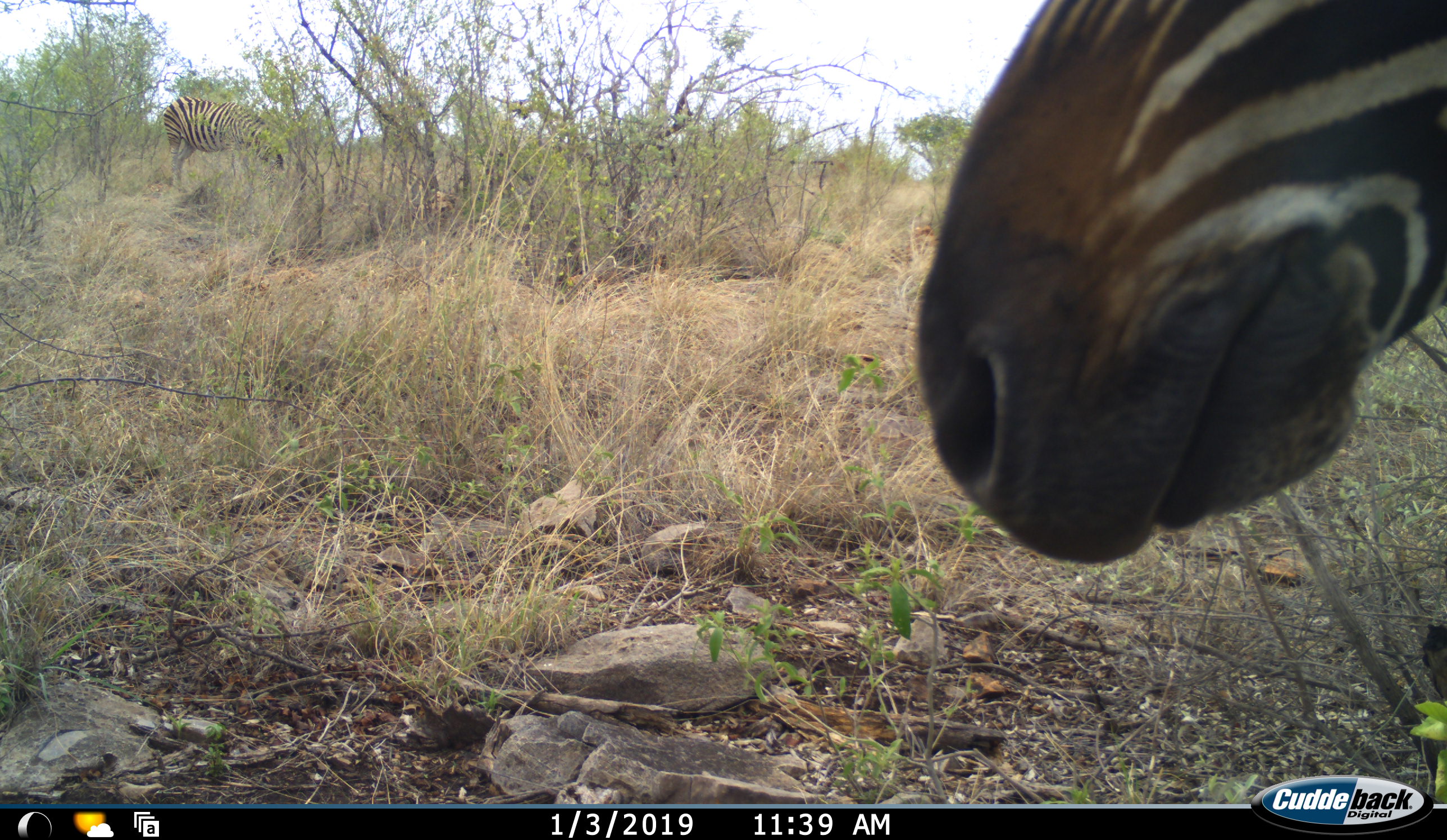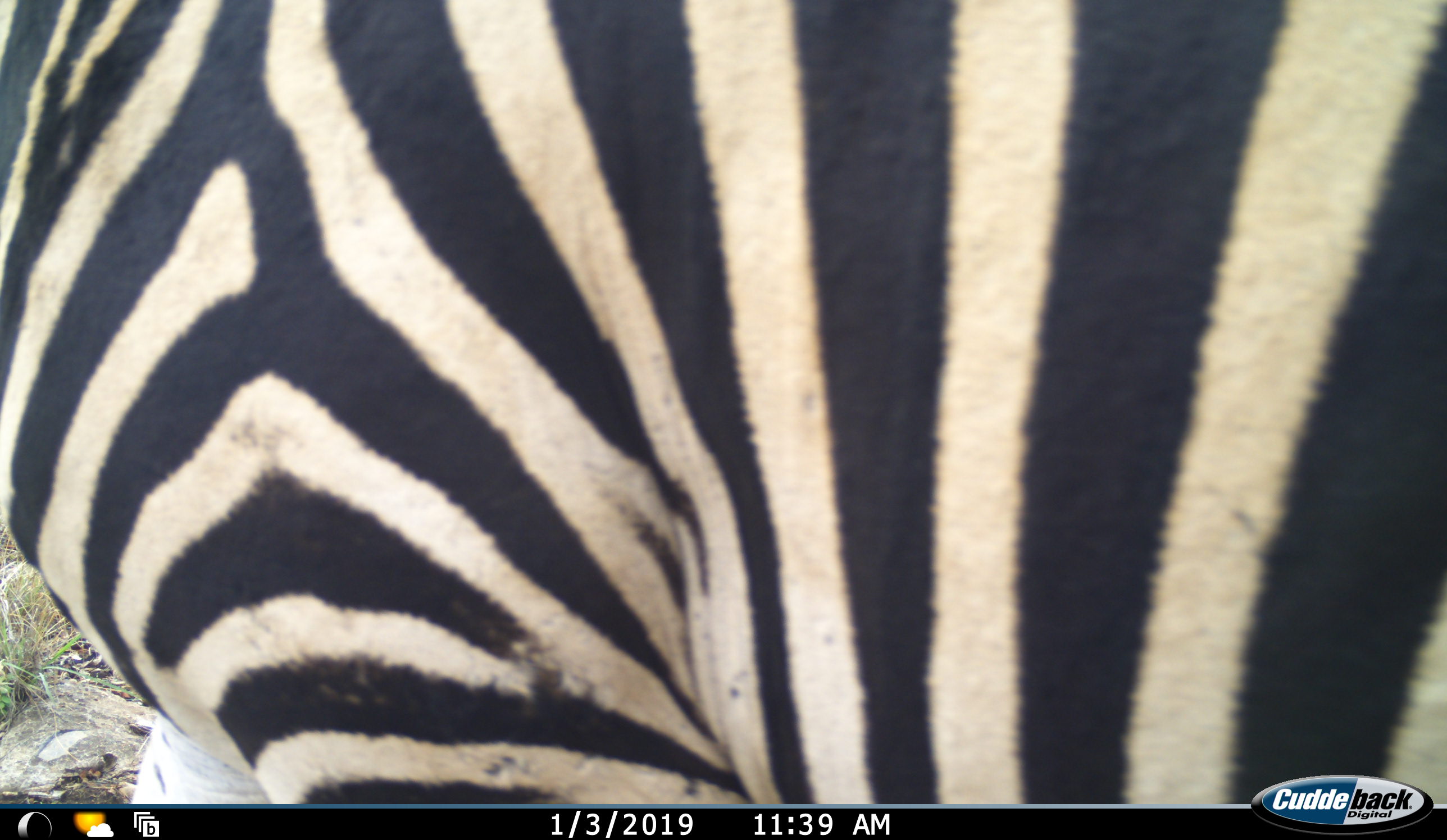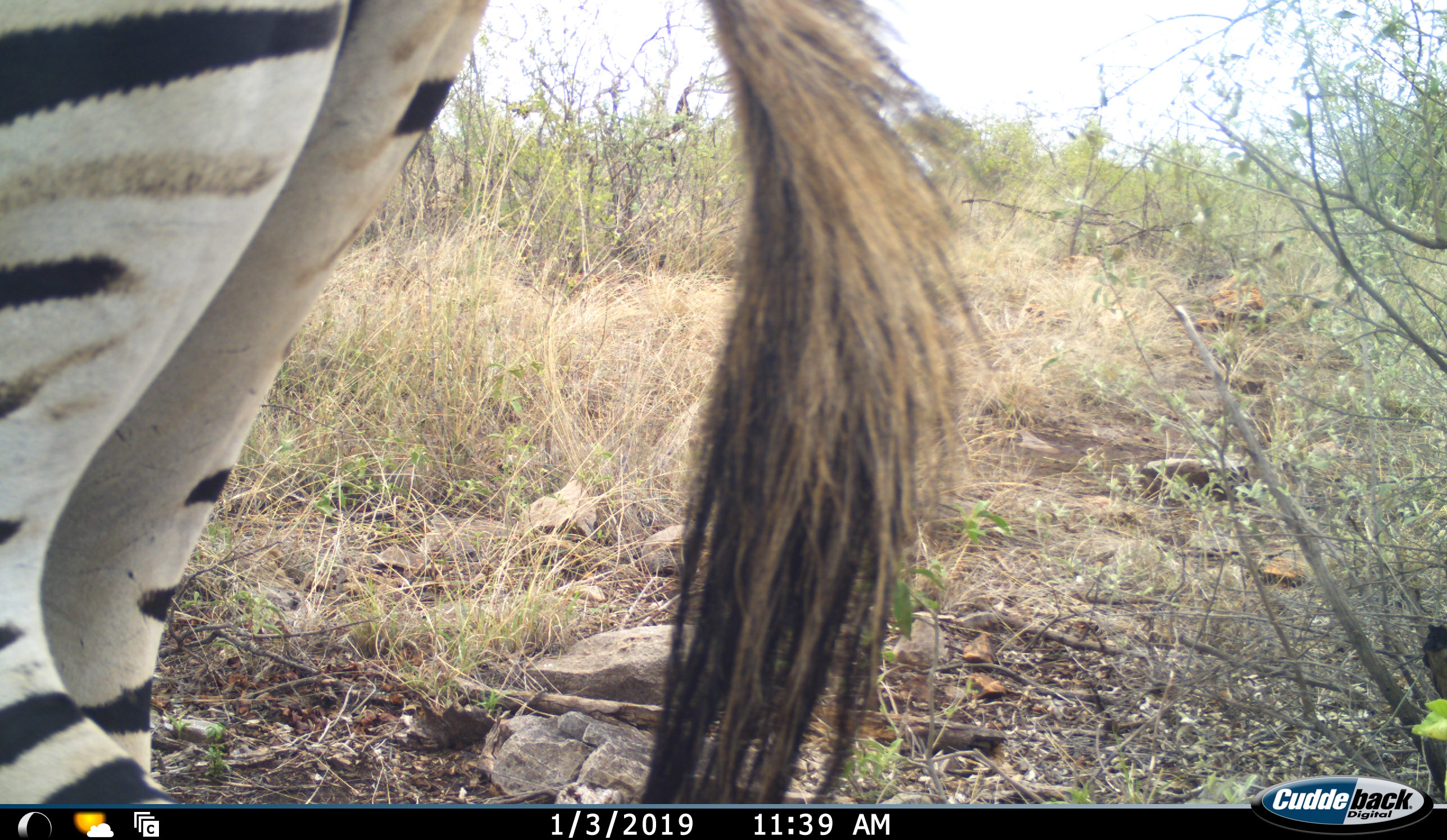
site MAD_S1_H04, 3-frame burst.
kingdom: Animalia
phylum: Chordata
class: Mammalia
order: Perissodactyla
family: Equidae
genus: Equus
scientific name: Equus quagga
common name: plains zebra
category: zebraplains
Zebraplains (plains zebra) (Equus quagga), count 1. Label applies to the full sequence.